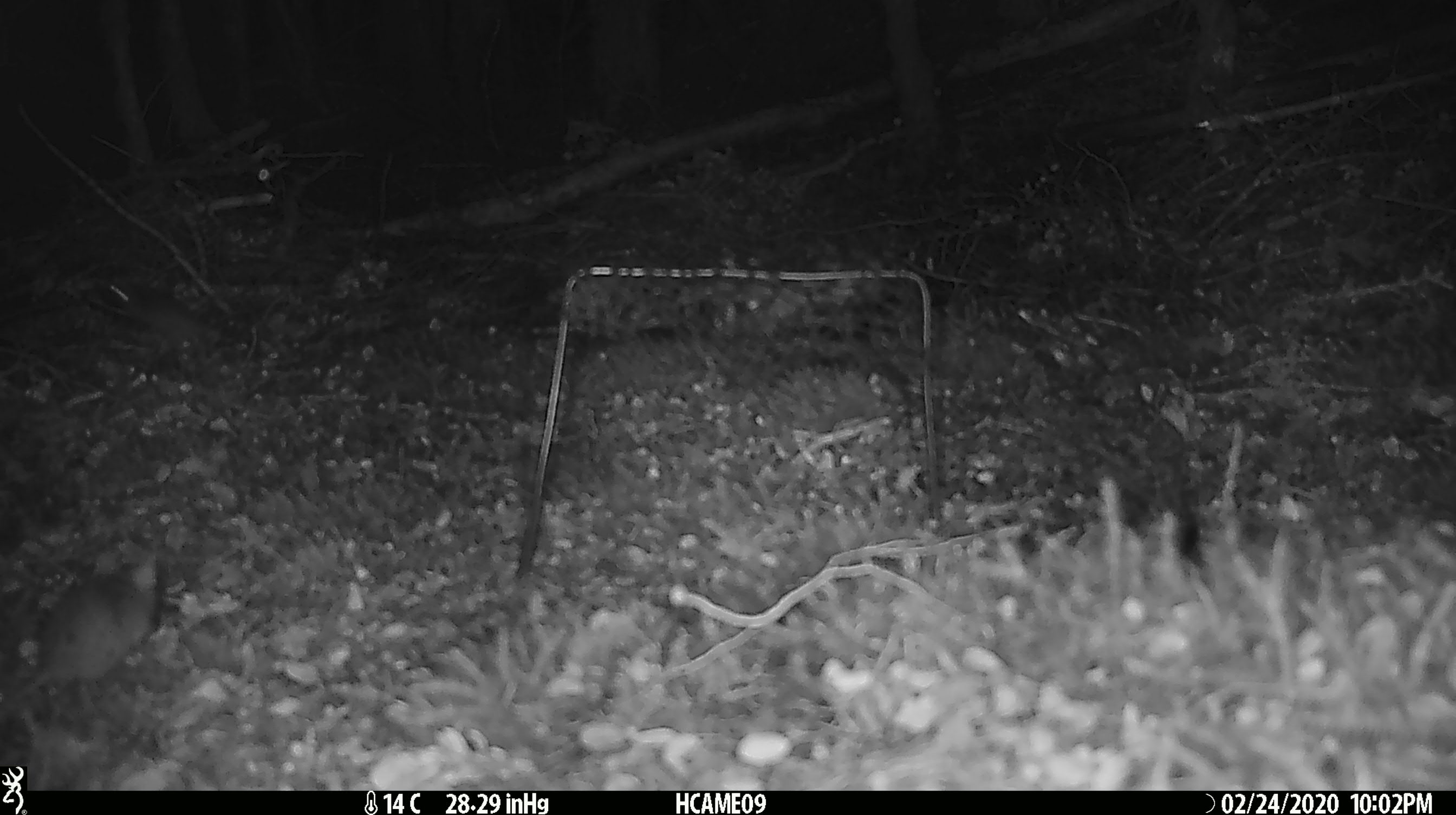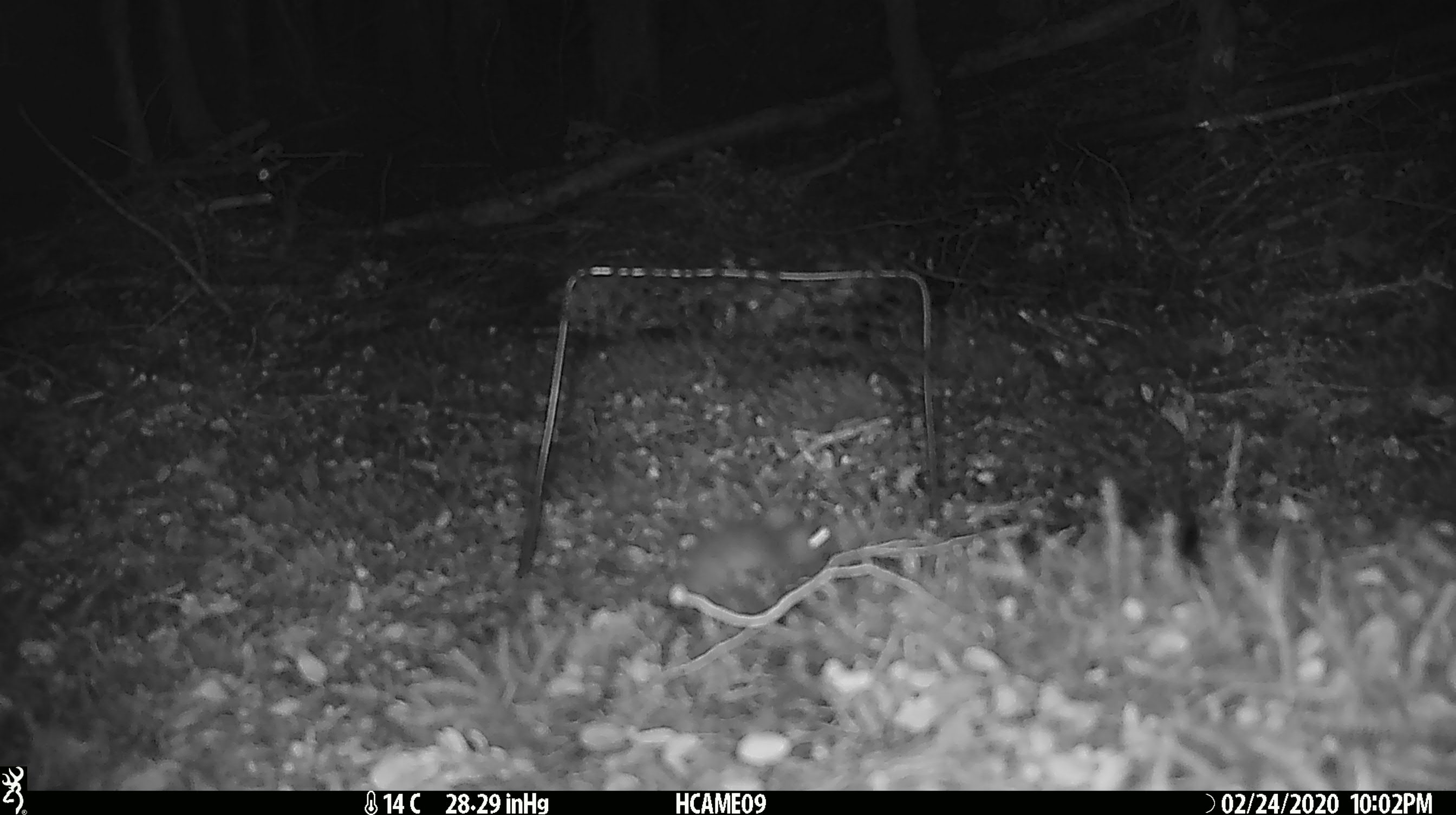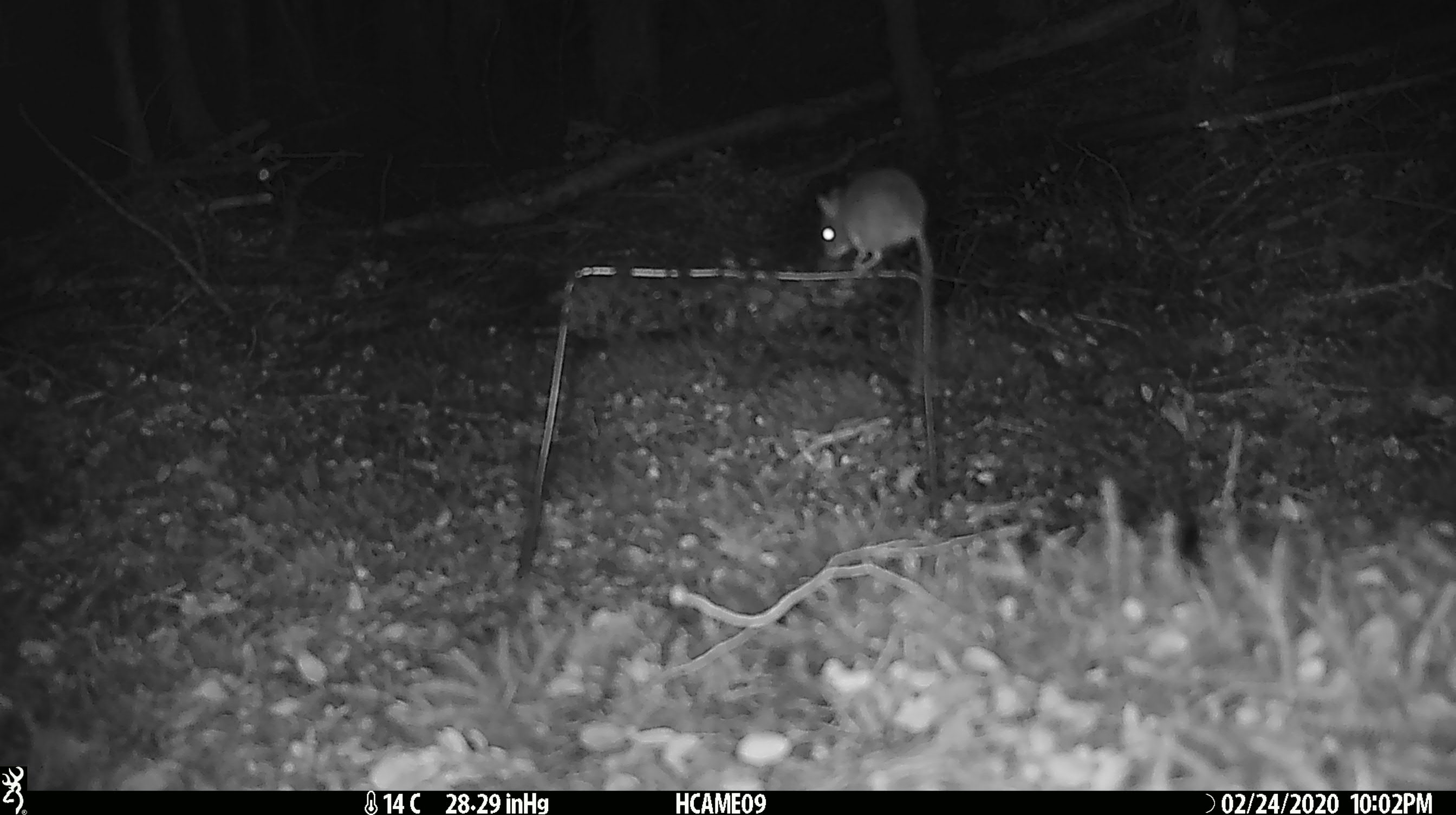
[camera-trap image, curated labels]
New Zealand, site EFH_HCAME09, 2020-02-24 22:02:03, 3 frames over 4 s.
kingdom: Animalia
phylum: Chordata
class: Mammalia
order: Rodentia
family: Muridae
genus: Mus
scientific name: Mus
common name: mouse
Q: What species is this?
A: Mouse (Mus).